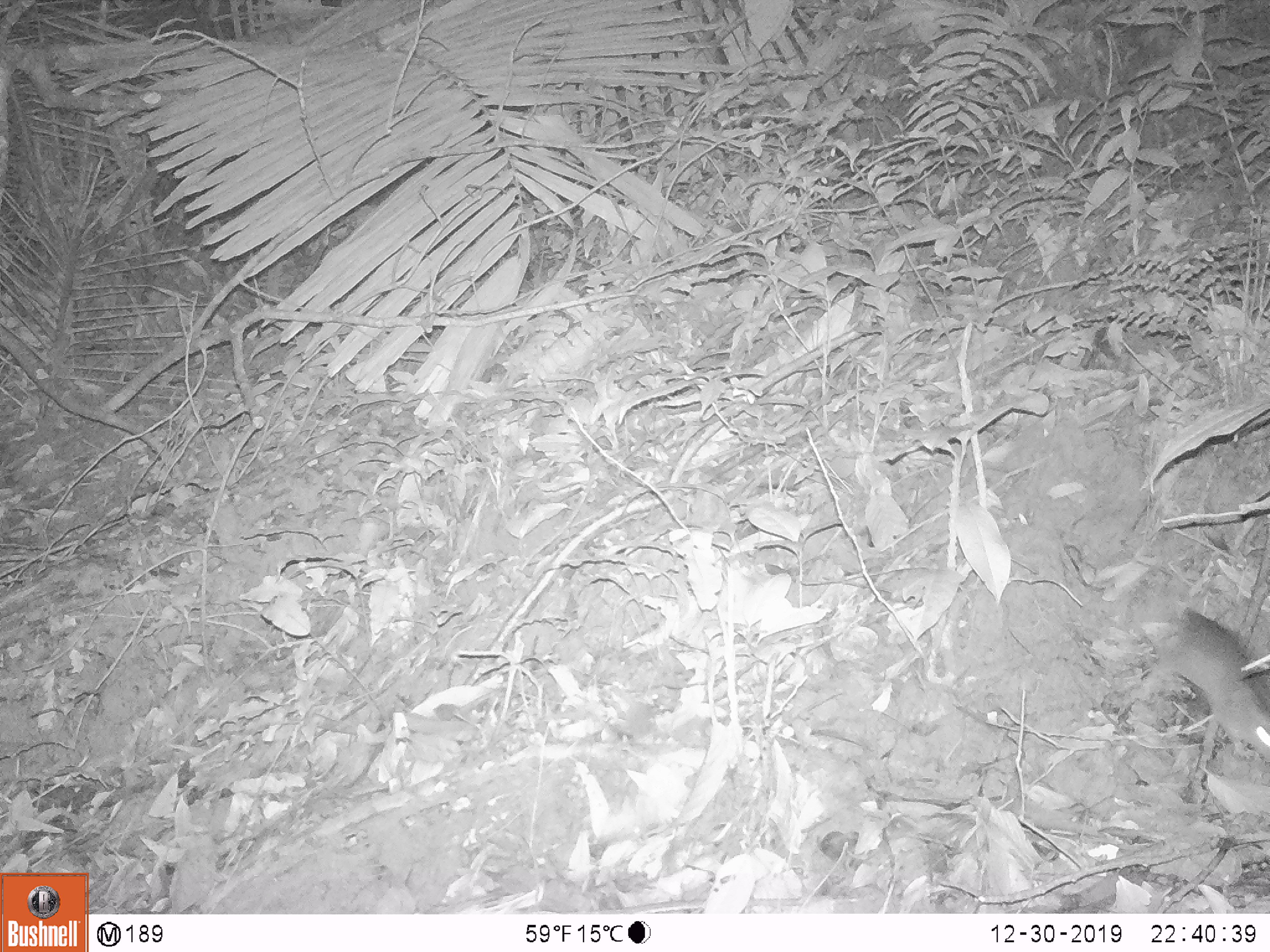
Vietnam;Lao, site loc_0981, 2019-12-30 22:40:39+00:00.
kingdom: Animalia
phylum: Chordata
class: Mammalia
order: Rodentia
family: Muridae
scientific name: Muridae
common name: old-world mice and rats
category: unidentified murid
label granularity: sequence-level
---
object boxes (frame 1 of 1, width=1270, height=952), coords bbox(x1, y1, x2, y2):
unidentified murid: bbox(1142, 609, 1269, 762)